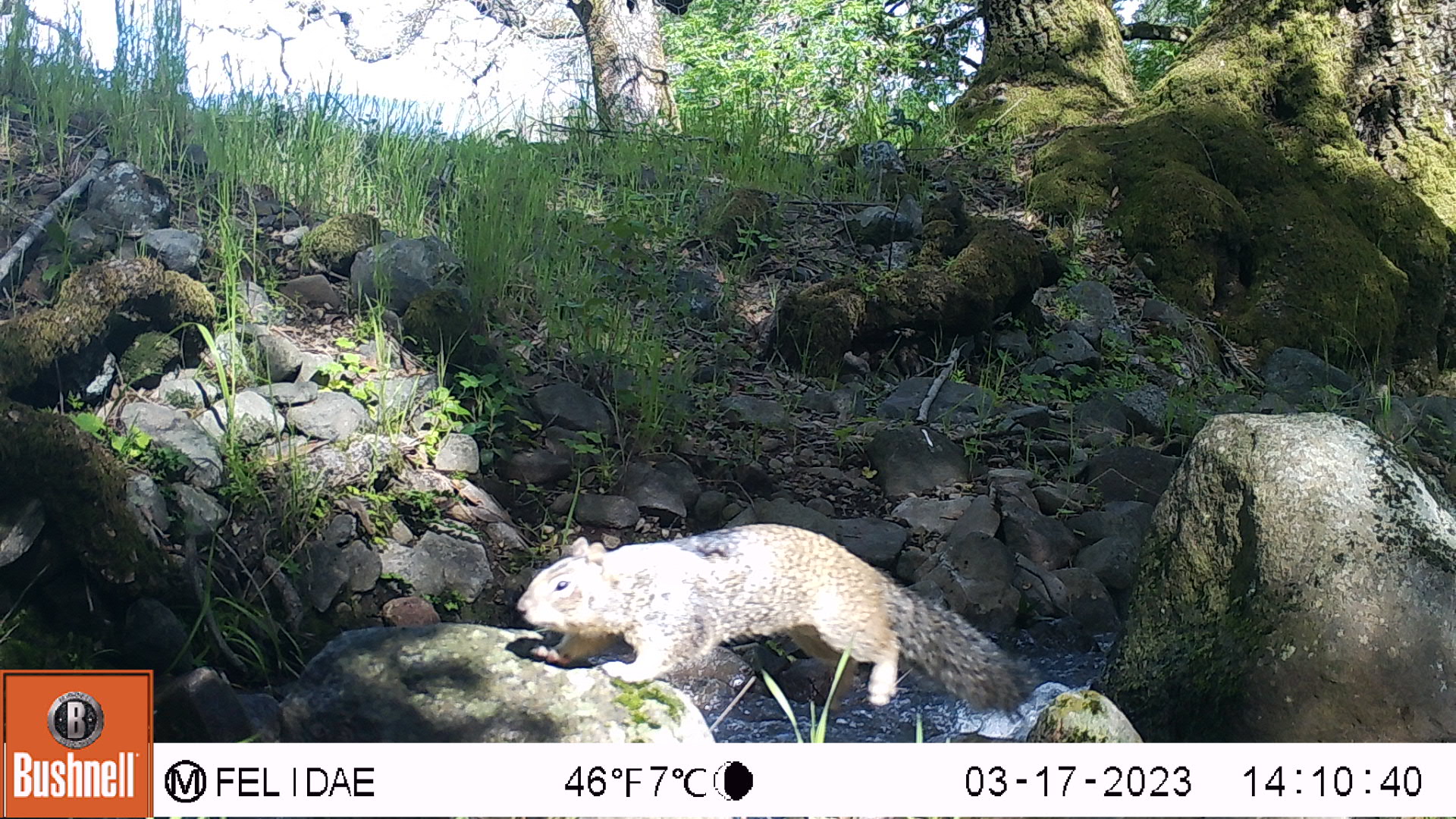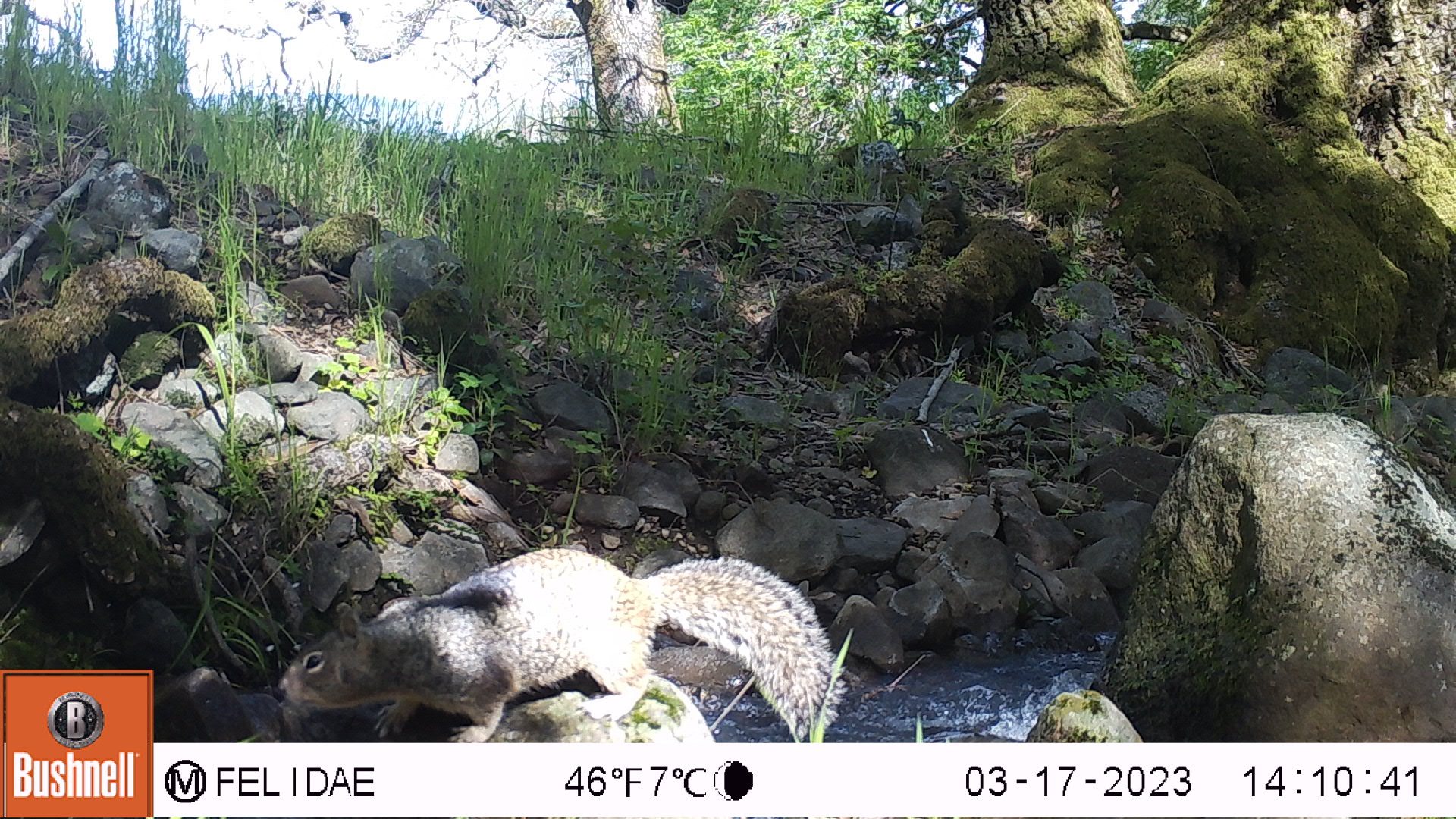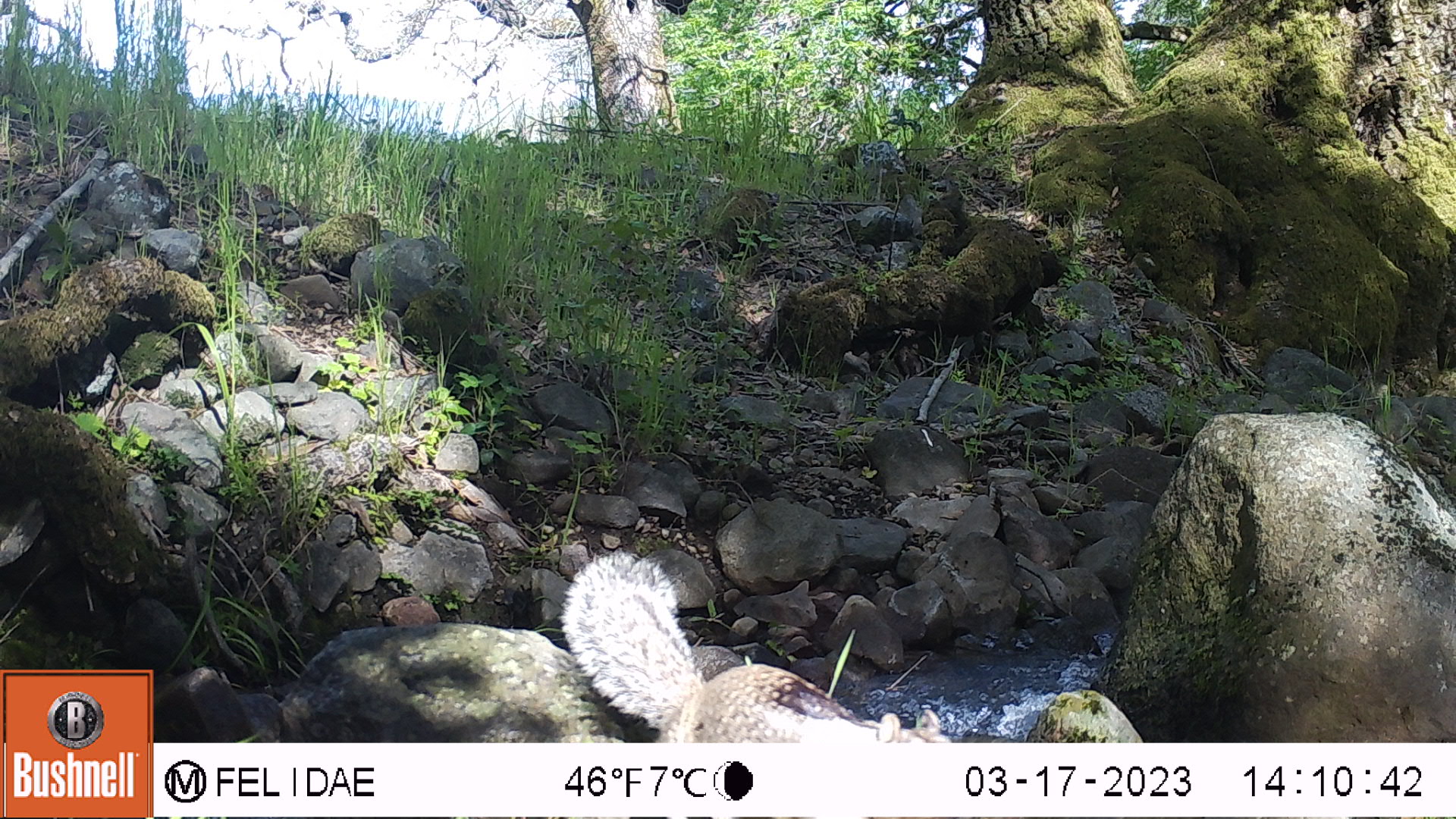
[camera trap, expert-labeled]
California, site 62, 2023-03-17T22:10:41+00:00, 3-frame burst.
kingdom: Animalia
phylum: Chordata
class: Mammalia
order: Rodentia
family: Sciuridae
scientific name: Sciuridae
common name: squirrel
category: unknown squirrel